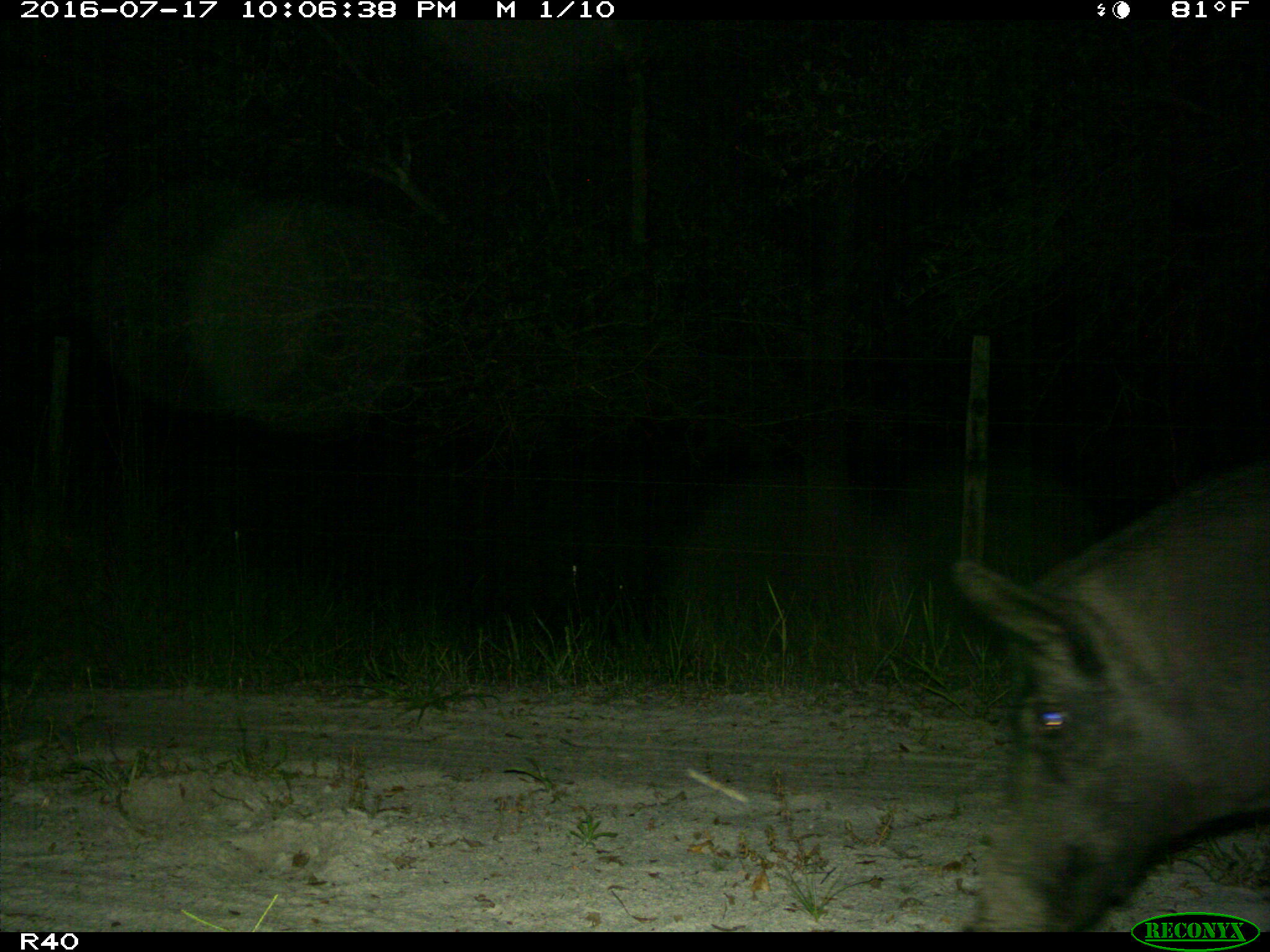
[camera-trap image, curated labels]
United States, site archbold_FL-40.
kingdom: Animalia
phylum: Chordata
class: Mammalia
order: Artiodactyla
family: Suidae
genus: Sus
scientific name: Sus scrofa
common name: wild boar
Sus scrofa (wild boar).